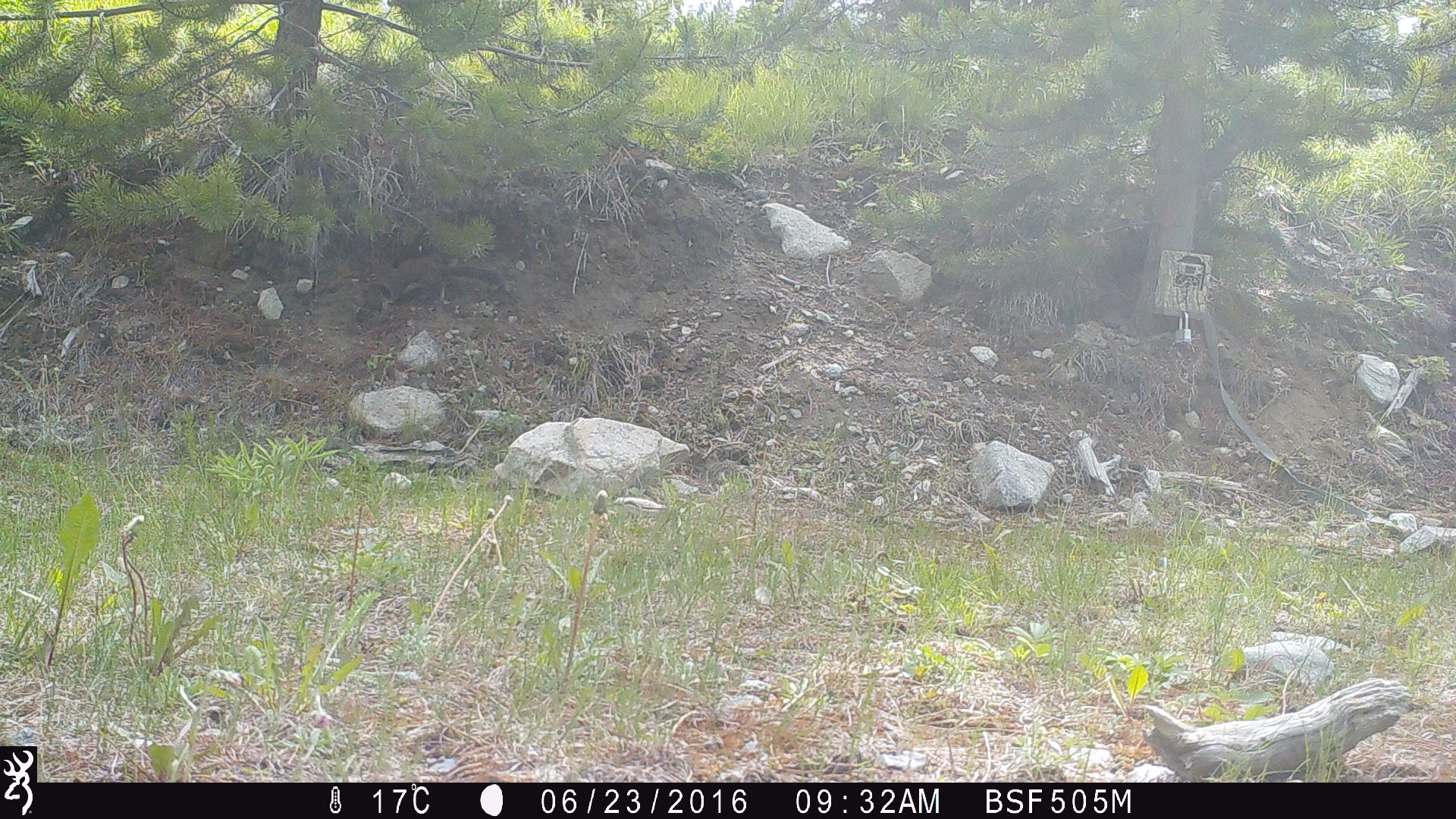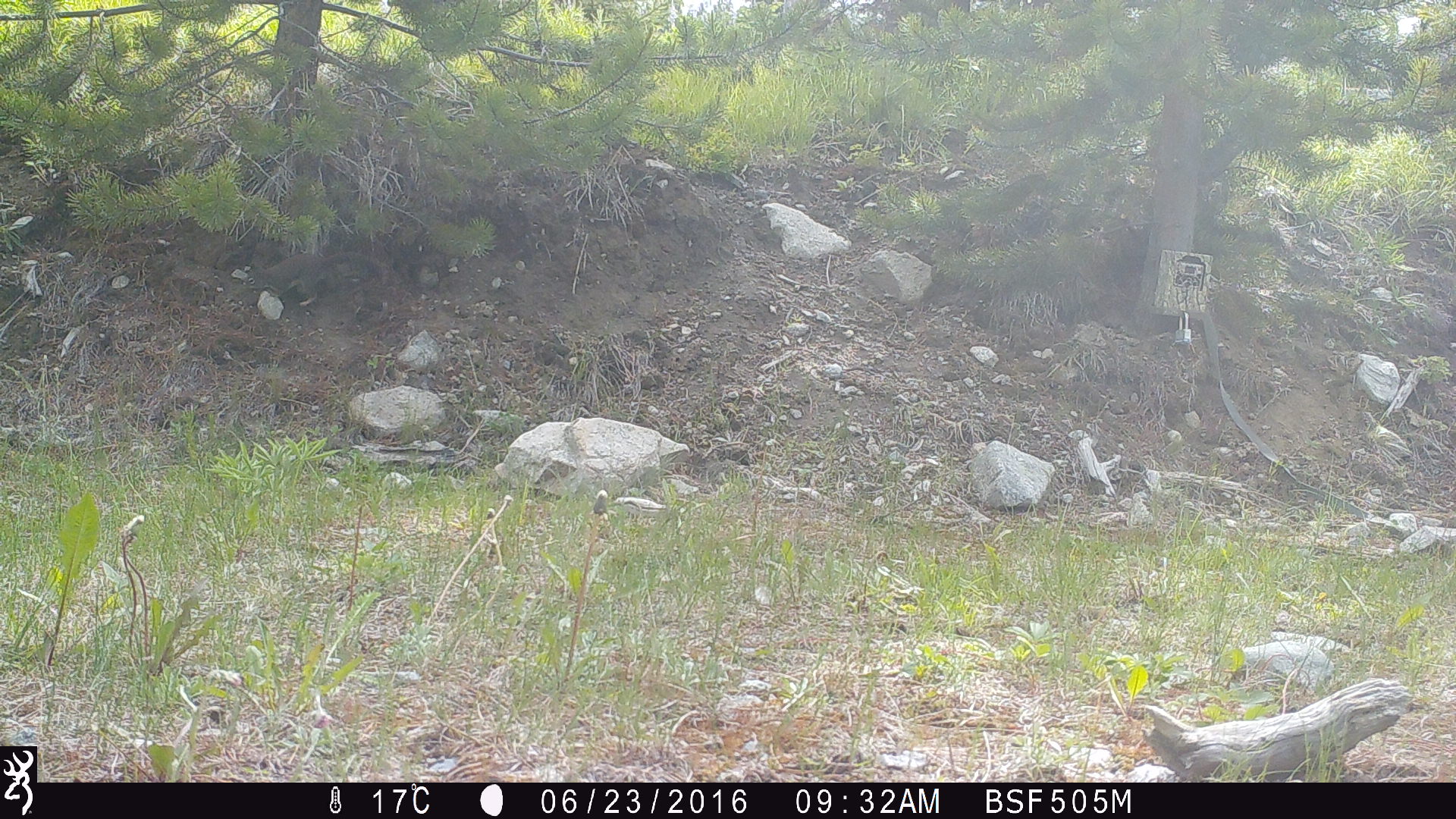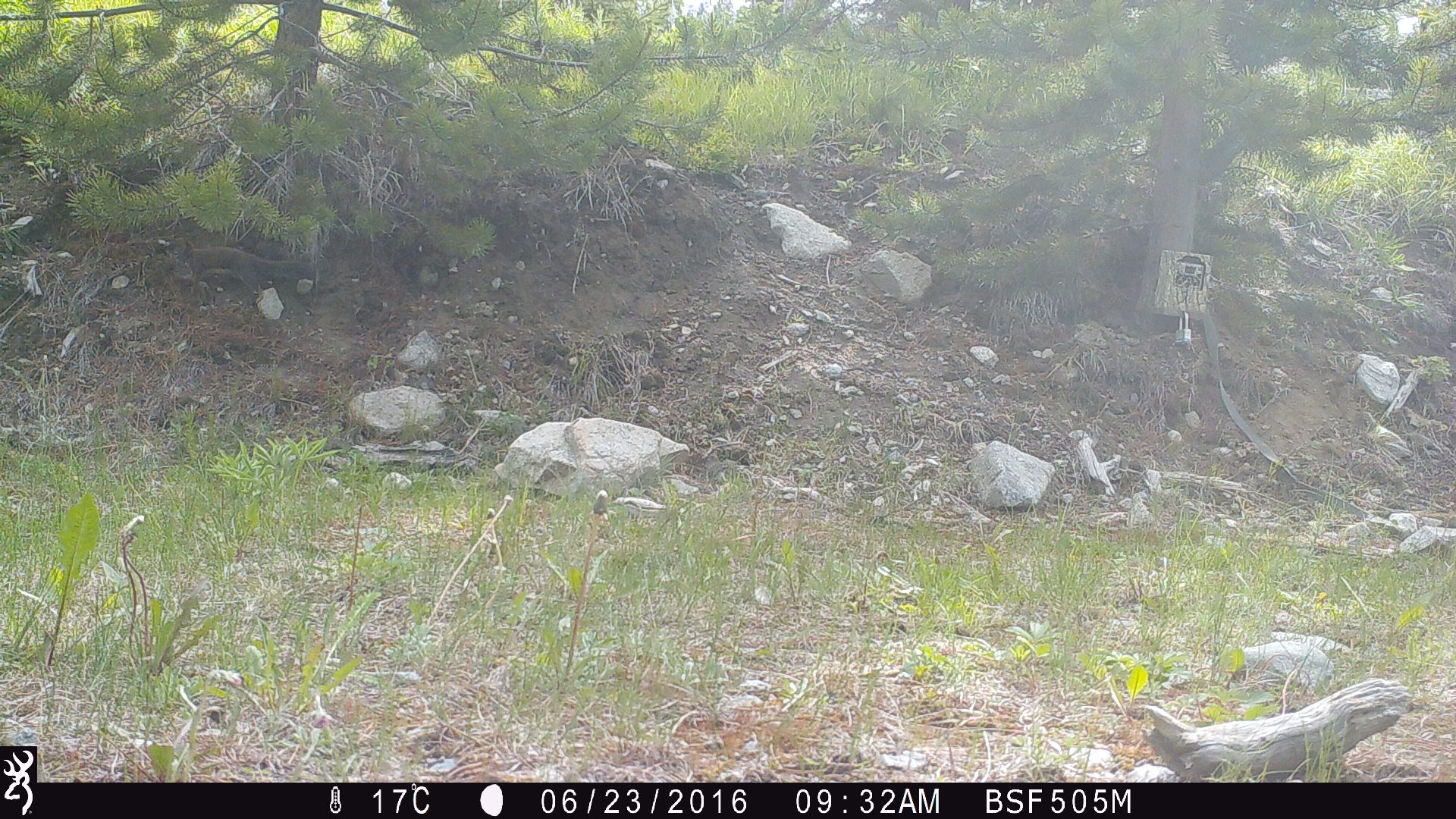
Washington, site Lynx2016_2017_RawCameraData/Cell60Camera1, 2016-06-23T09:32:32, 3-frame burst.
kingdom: Animalia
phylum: Chordata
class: Mammalia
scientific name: Mammalia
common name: small mammal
Small mammal (Mammalia). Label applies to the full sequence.